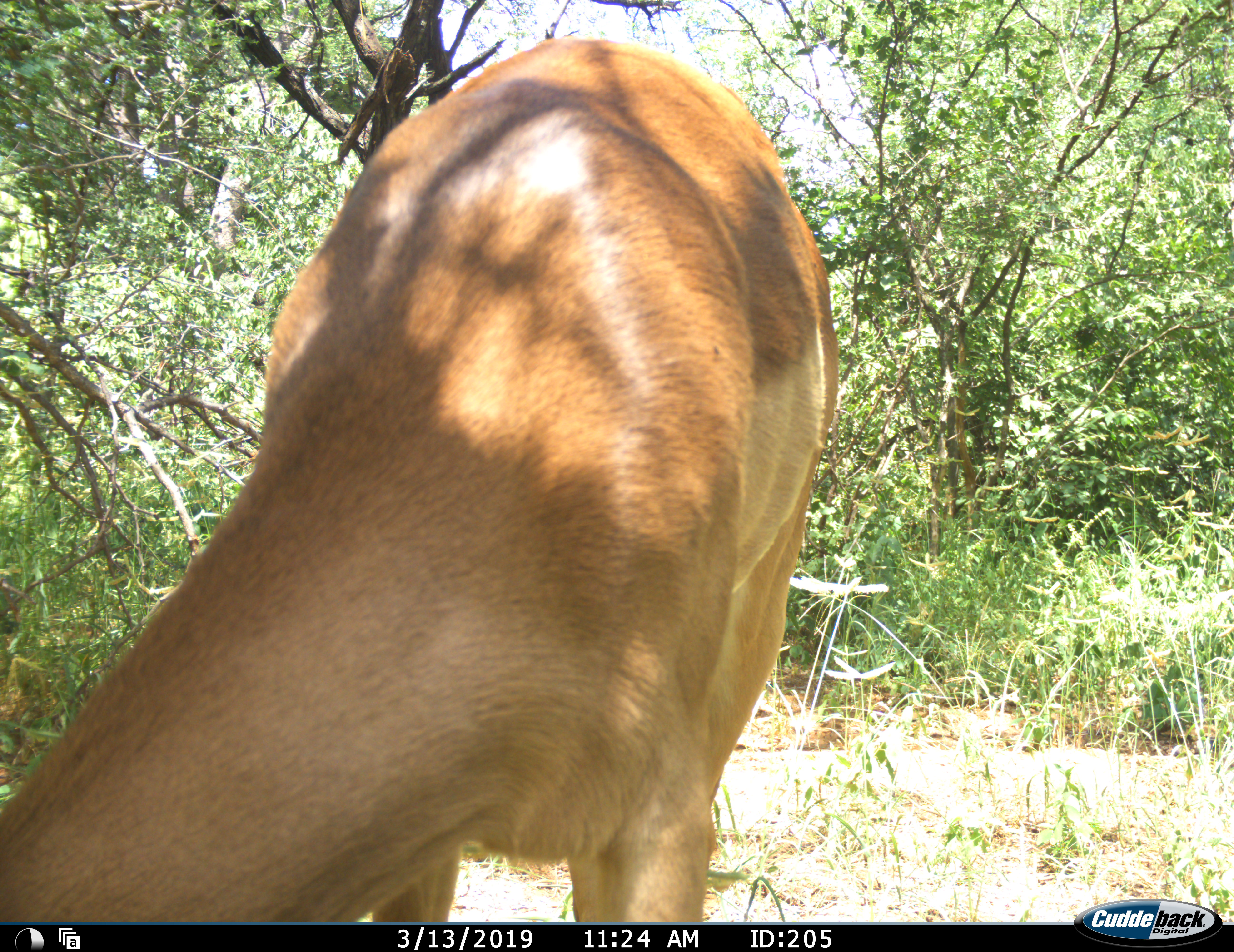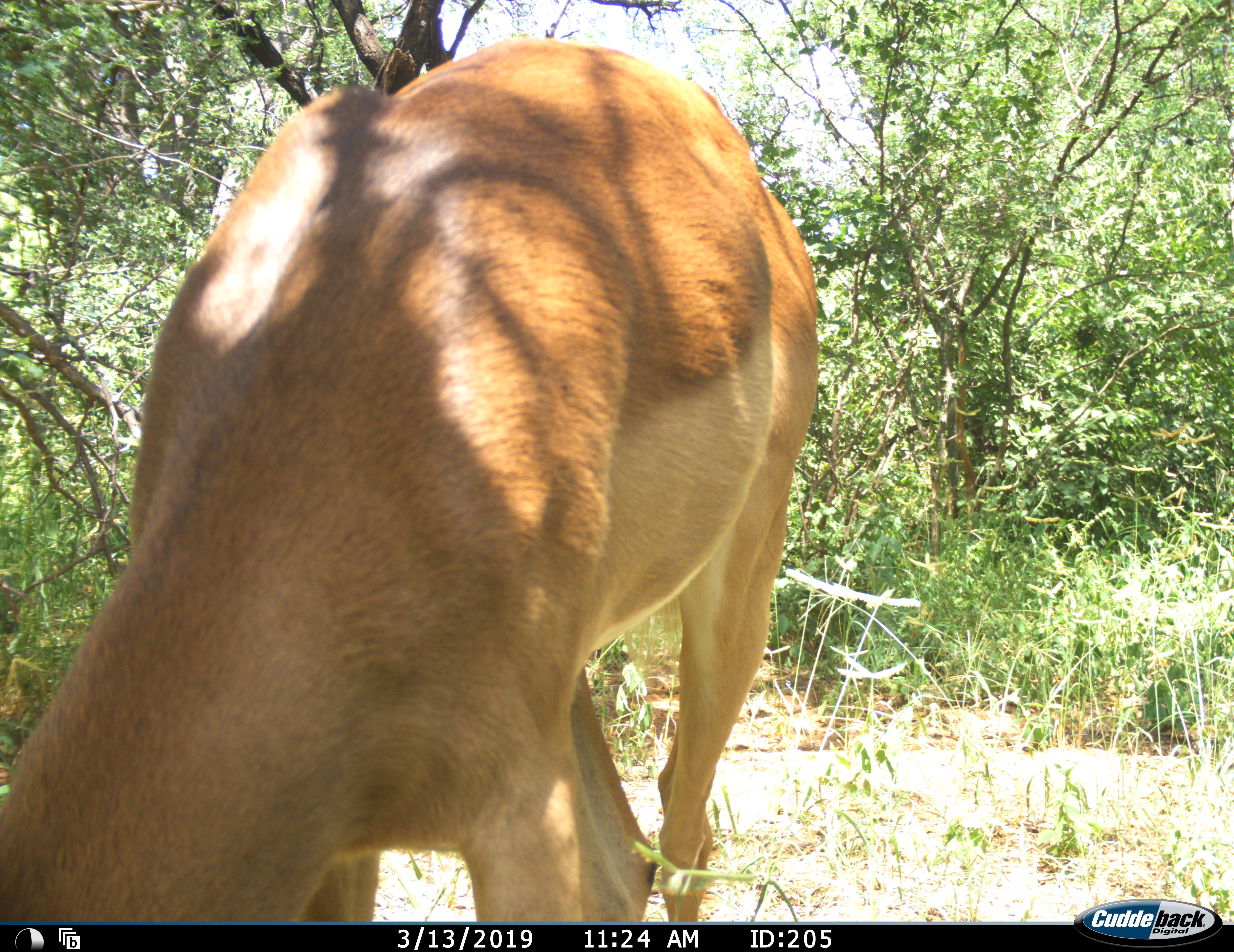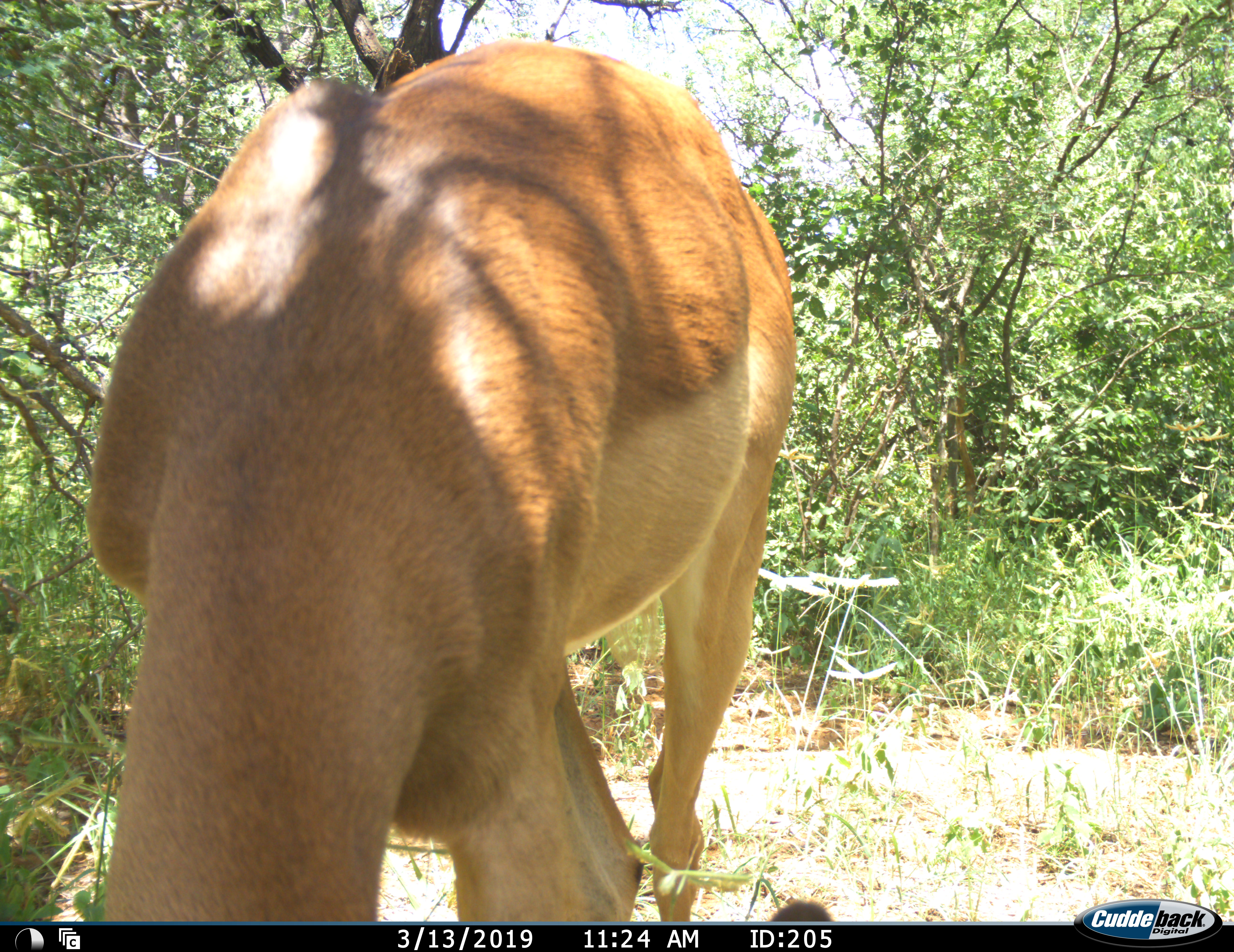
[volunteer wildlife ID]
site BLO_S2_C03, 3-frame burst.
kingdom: Animalia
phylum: Chordata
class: Mammalia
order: Artiodactyla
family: Bovidae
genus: Aepyceros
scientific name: Aepyceros melampus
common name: impala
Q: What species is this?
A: Impala (Aepyceros melampus).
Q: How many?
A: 1.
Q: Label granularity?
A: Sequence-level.